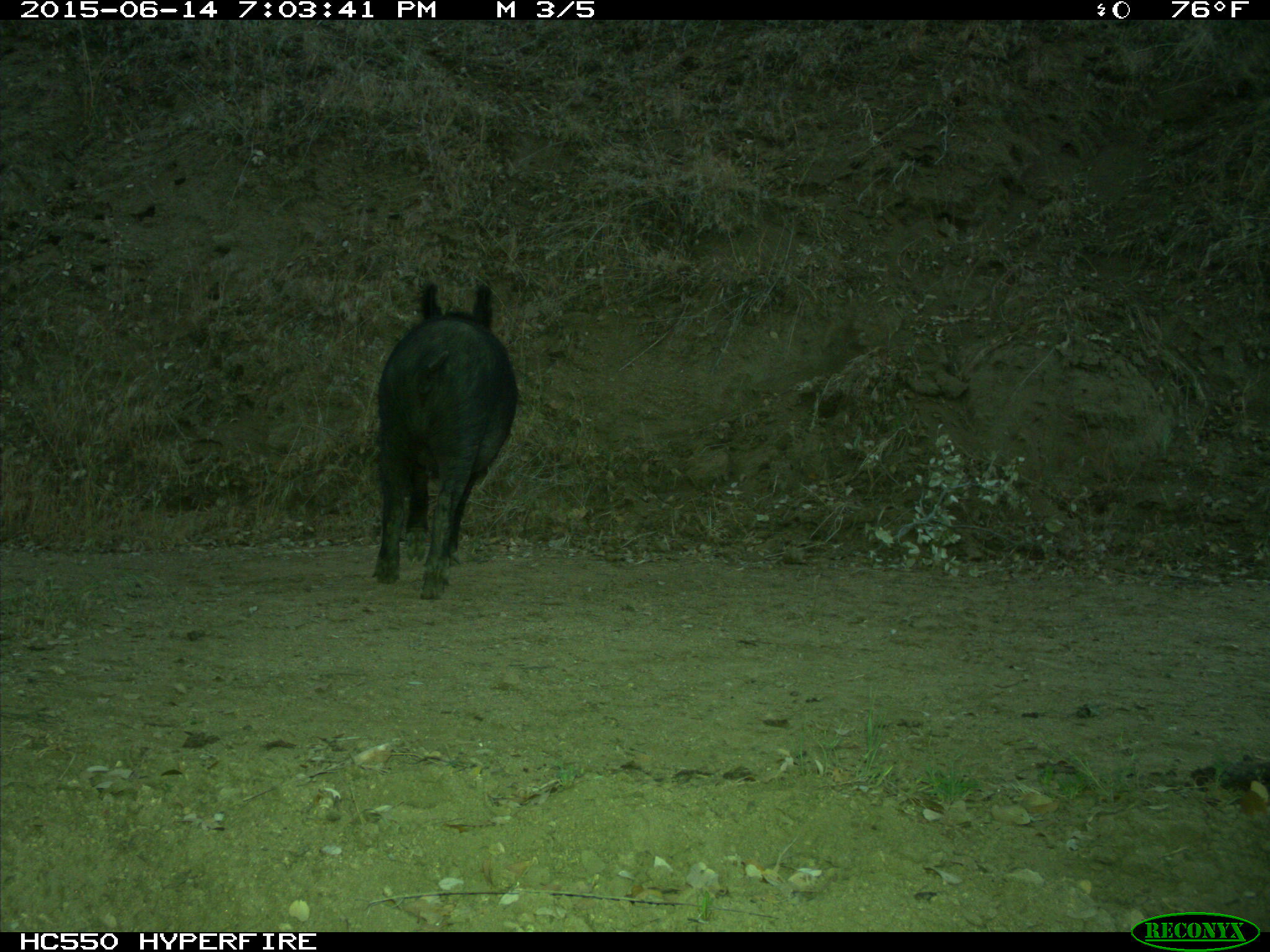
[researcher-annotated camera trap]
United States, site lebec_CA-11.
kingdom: Animalia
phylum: Chordata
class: Mammalia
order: Artiodactyla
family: Suidae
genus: Sus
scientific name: Sus scrofa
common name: wild boar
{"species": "Sus scrofa (wild boar)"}